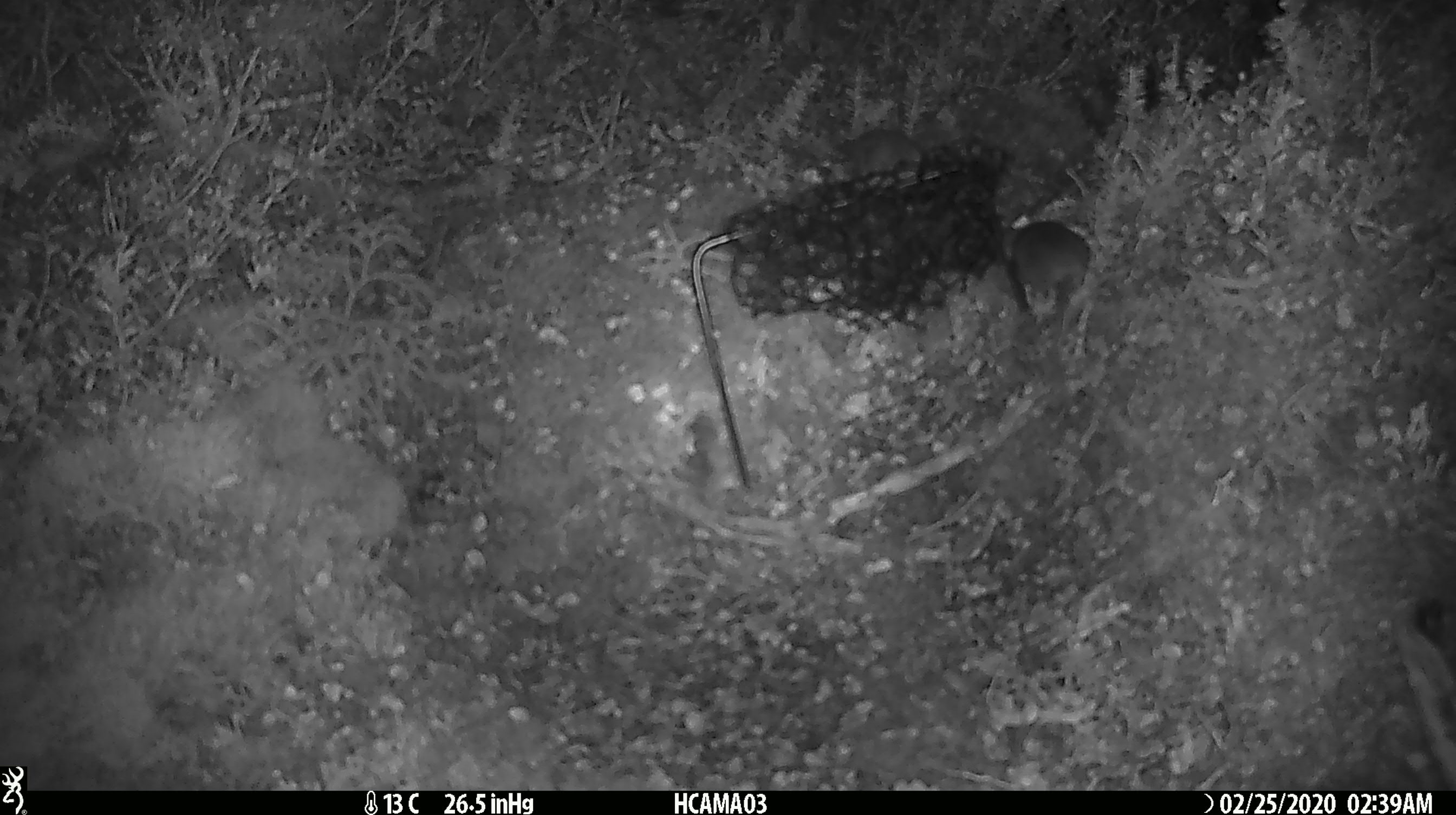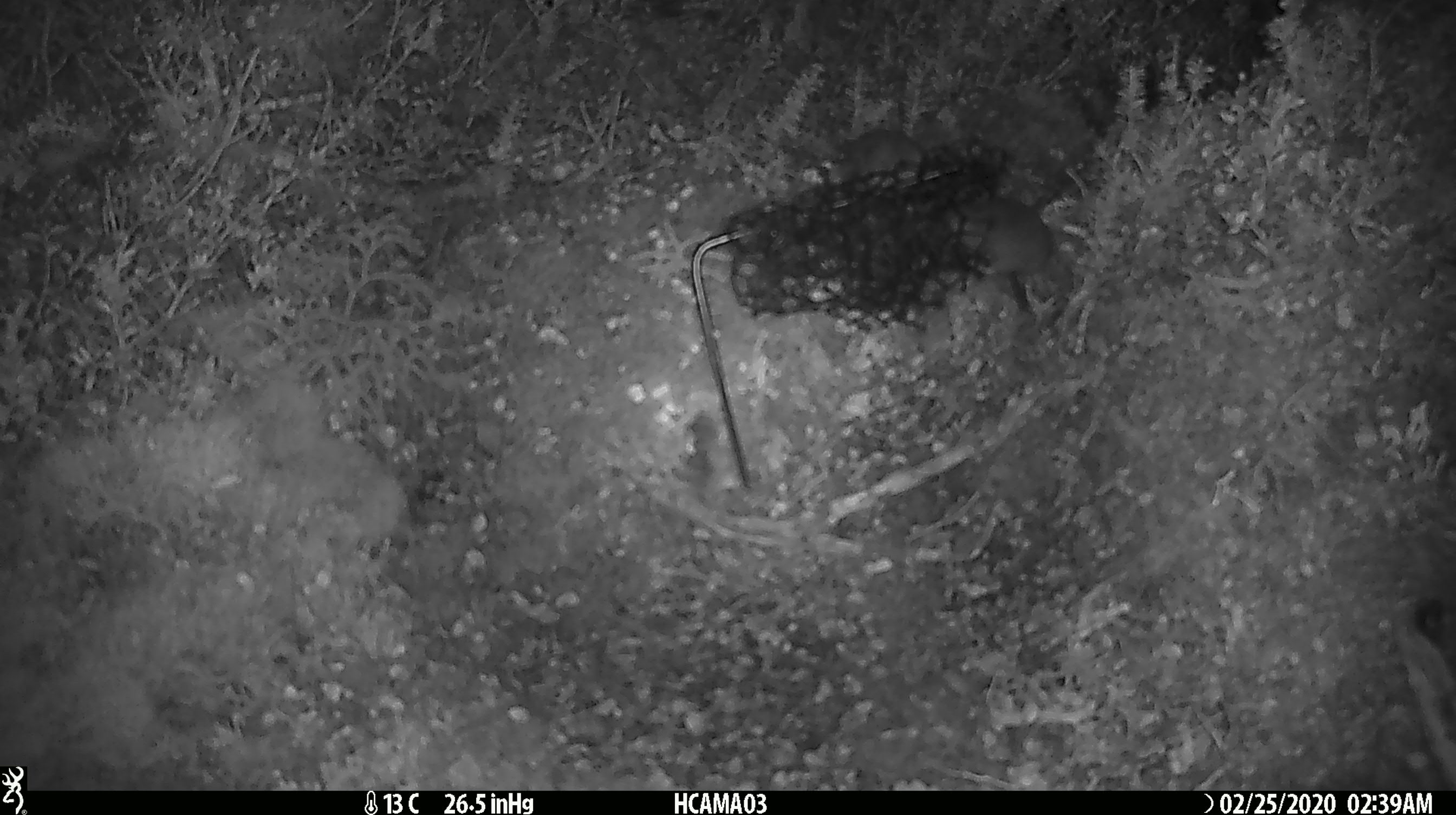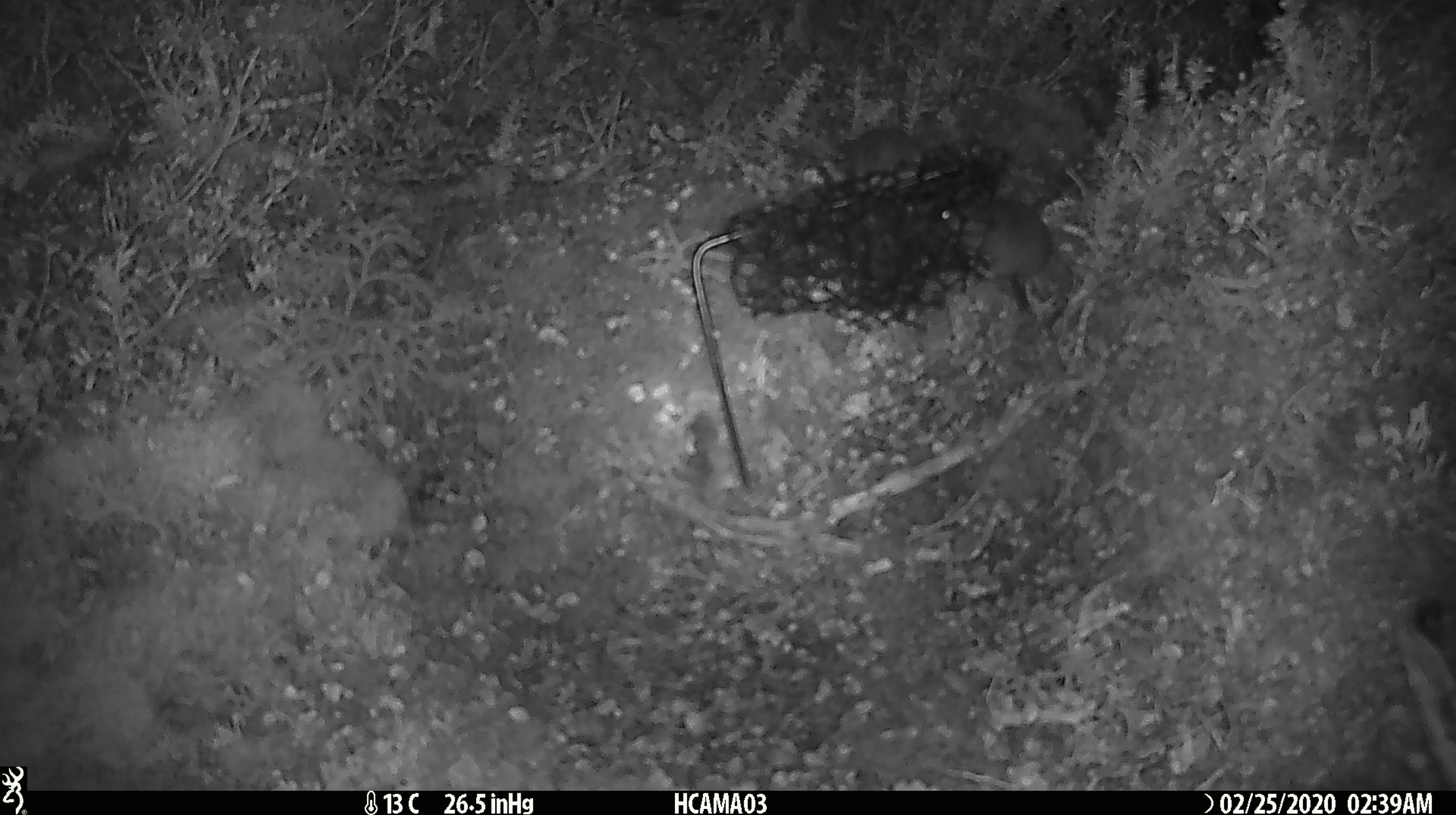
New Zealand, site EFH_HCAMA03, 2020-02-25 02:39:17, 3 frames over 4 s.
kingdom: Animalia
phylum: Chordata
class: Mammalia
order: Rodentia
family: Muridae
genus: Mus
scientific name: Mus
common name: mouse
Mouse (Mus).